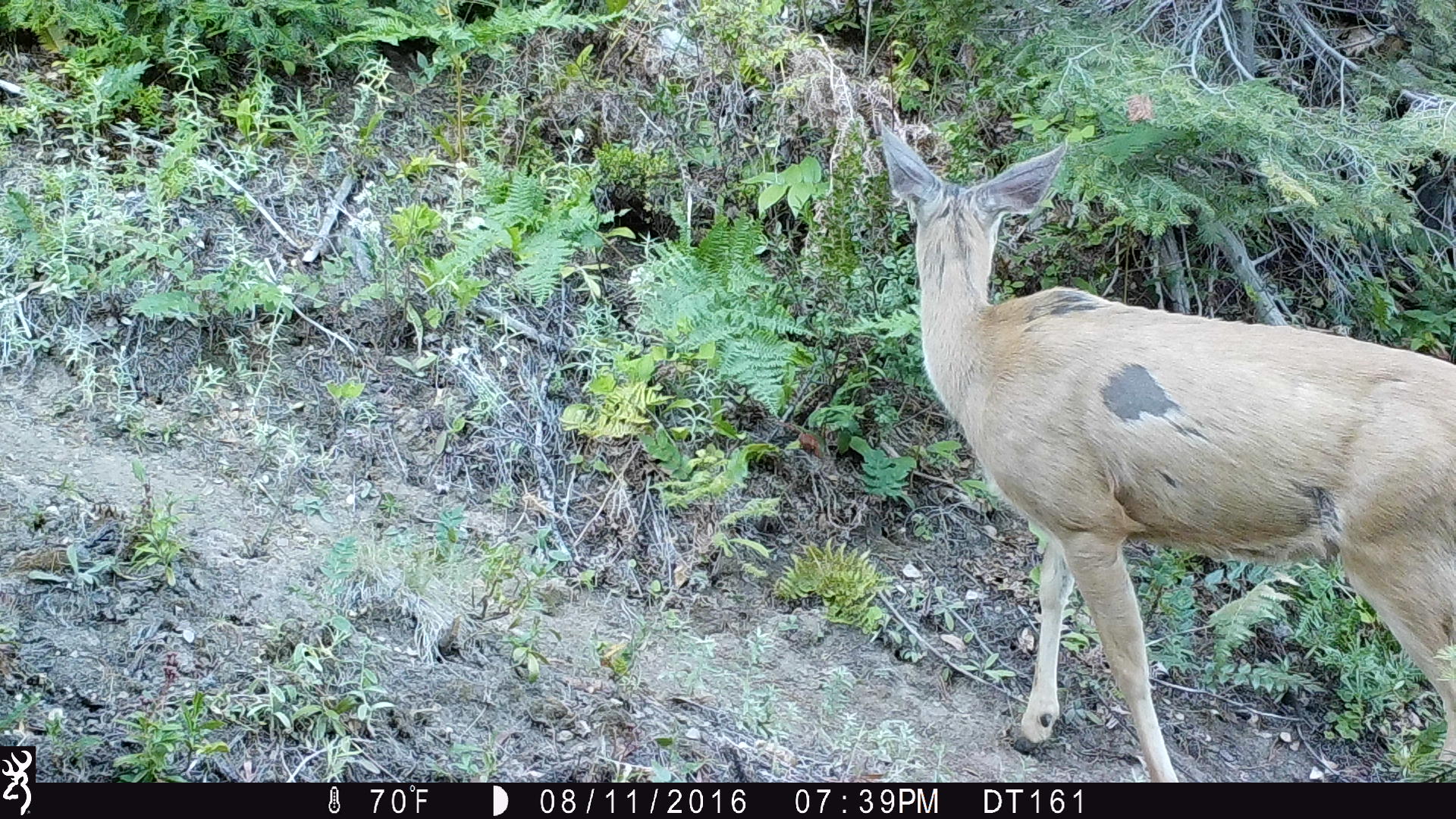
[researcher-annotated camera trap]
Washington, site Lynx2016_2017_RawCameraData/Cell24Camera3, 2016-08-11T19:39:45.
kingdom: Animalia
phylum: Chordata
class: Mammalia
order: Artiodactyla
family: Cervidae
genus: Odocoileus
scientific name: Odocoileus hemionus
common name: mule deer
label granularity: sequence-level